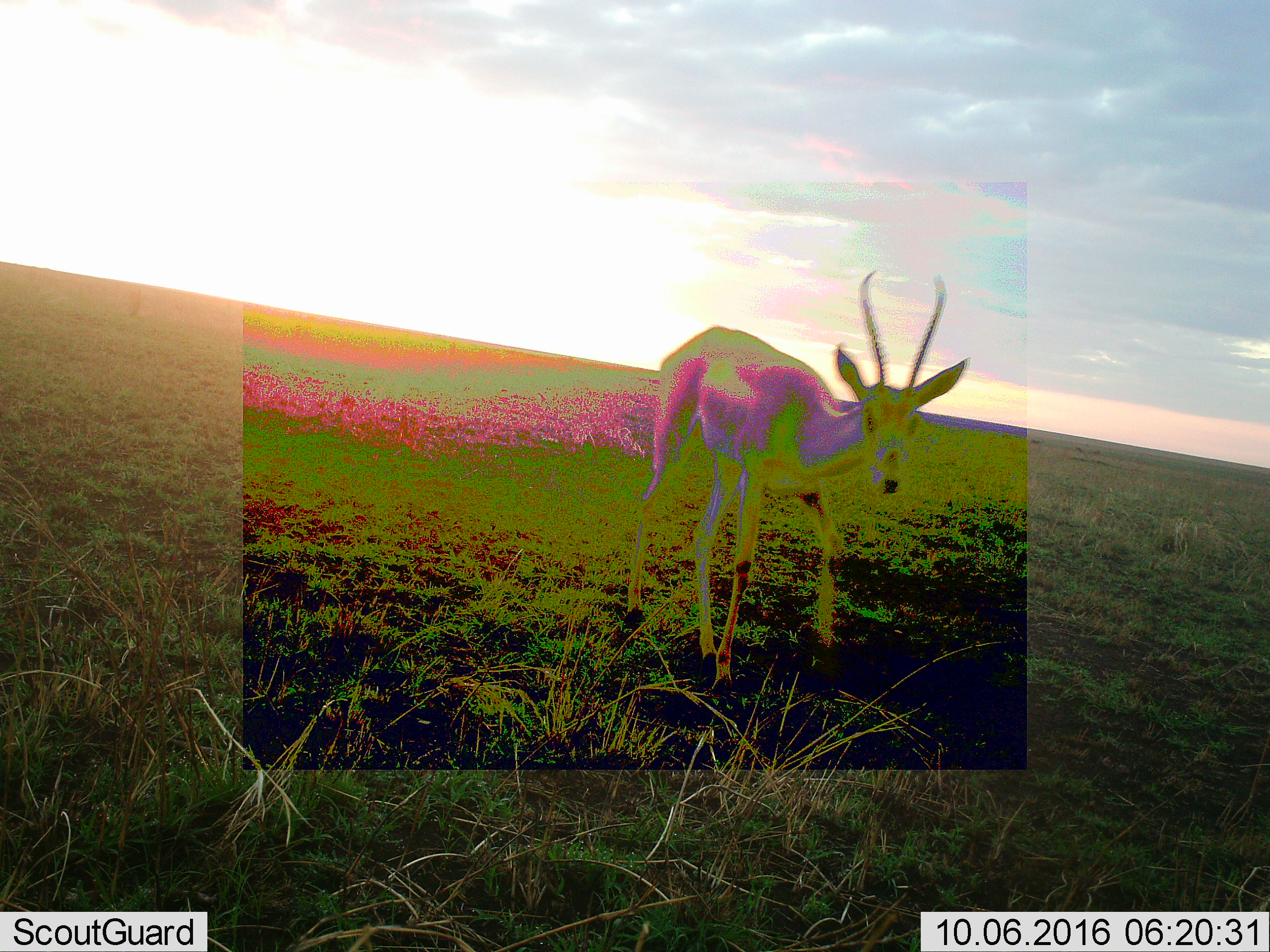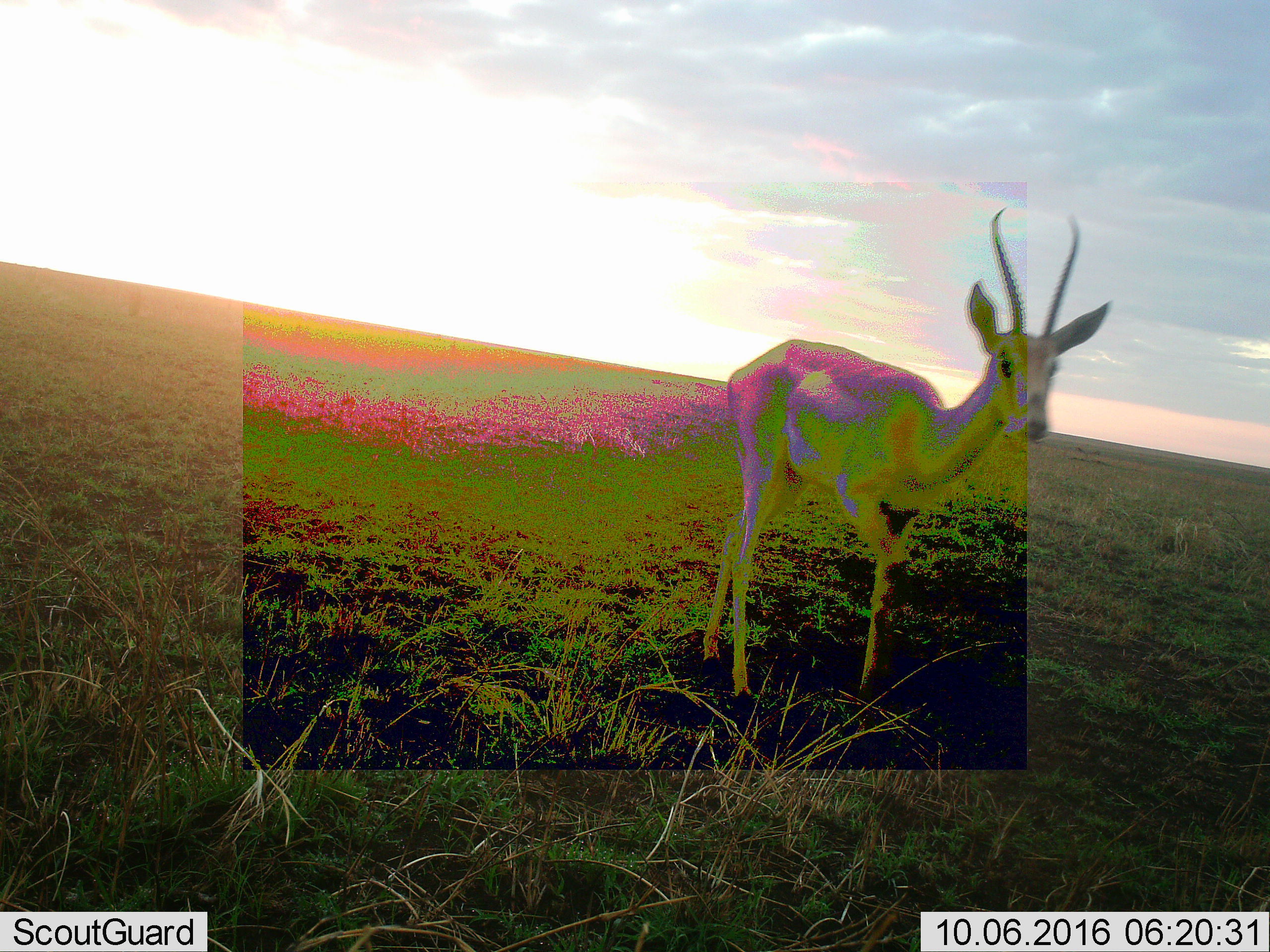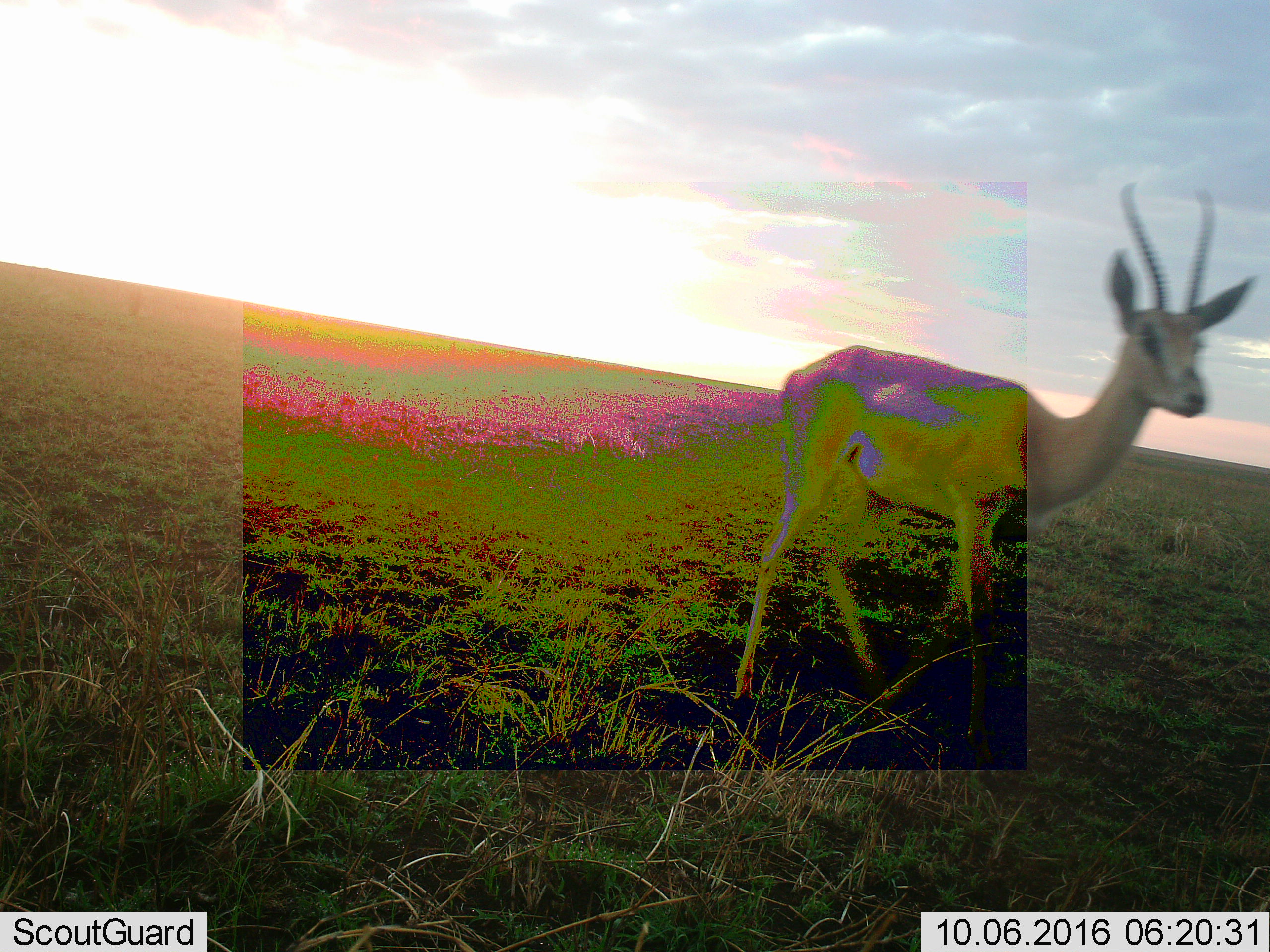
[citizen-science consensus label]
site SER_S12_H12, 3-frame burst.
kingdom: Animalia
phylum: Chordata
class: Mammalia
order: Artiodactyla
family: Bovidae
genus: Nanger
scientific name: Nanger granti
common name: grant's gazelle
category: gazellegrants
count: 1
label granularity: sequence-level